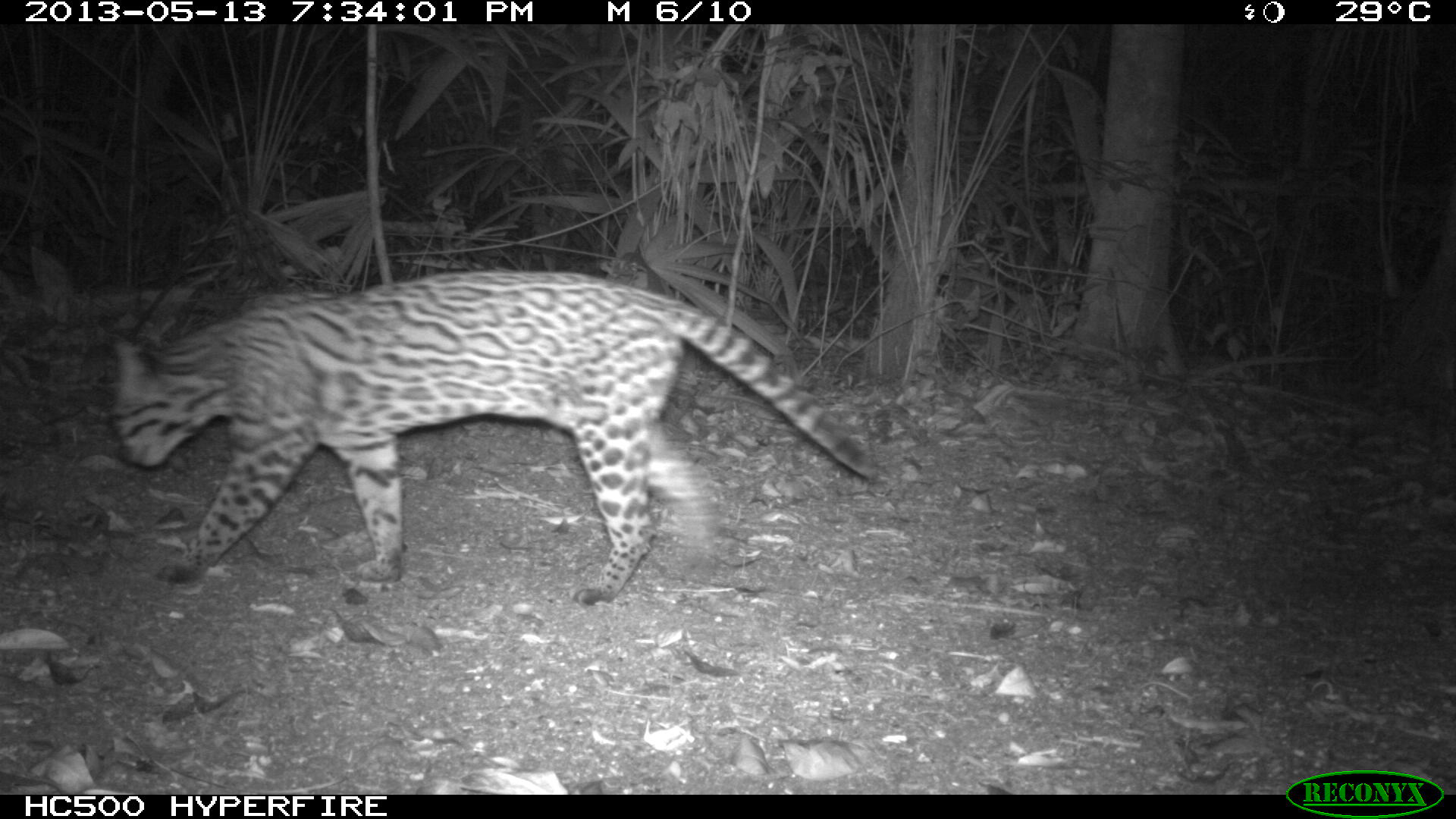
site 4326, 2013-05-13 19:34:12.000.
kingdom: Animalia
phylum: Chordata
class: Mammalia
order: Carnivora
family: Felidae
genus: Leopardus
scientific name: Leopardus pardalis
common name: ocelot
Leopardus pardalis (ocelot), count 1, sex female.